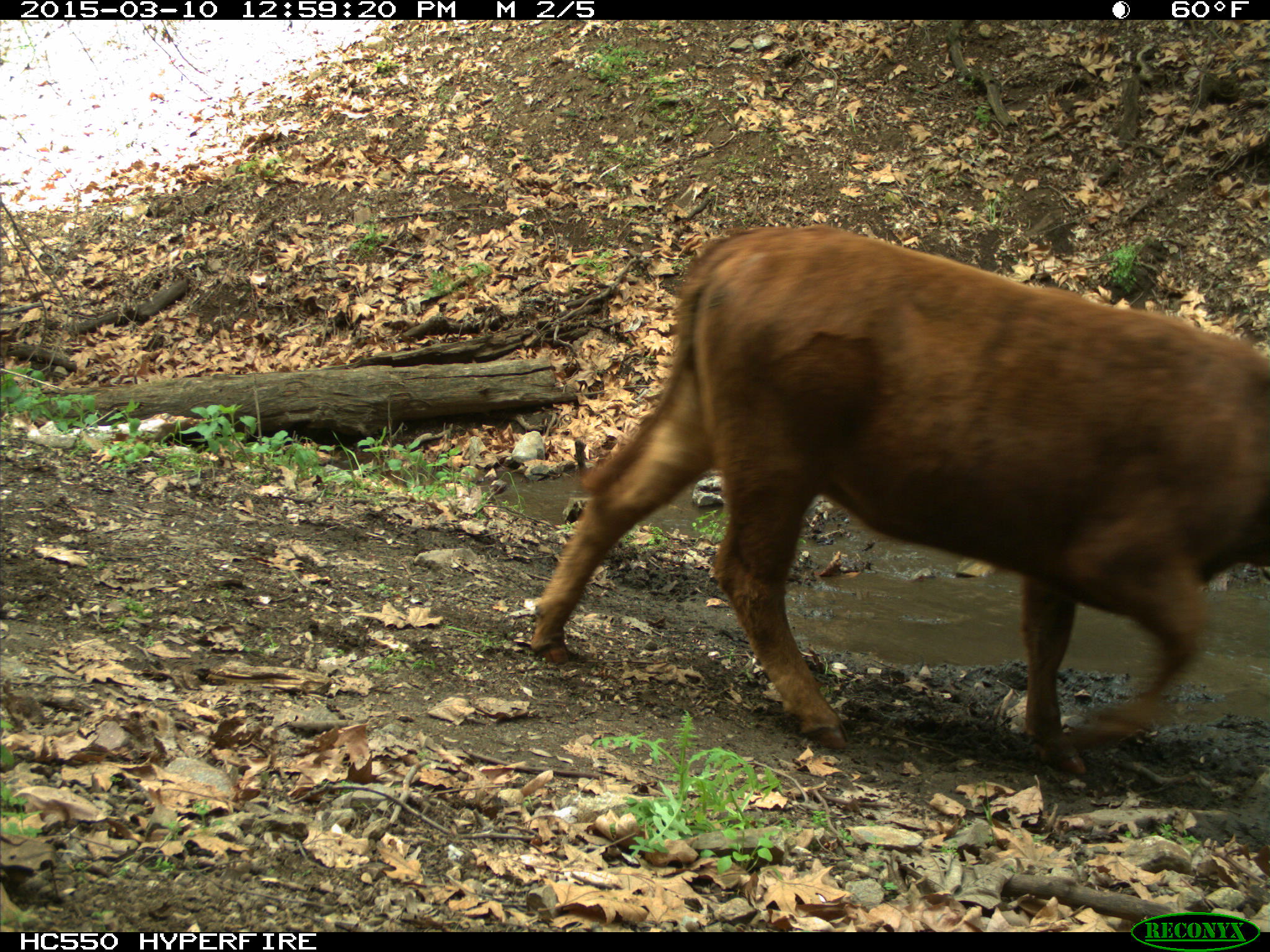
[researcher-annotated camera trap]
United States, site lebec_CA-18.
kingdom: Animalia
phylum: Chordata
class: Mammalia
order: Artiodactyla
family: Bovidae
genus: Bos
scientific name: Bos taurus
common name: domestic cow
Bos taurus (domestic cow).